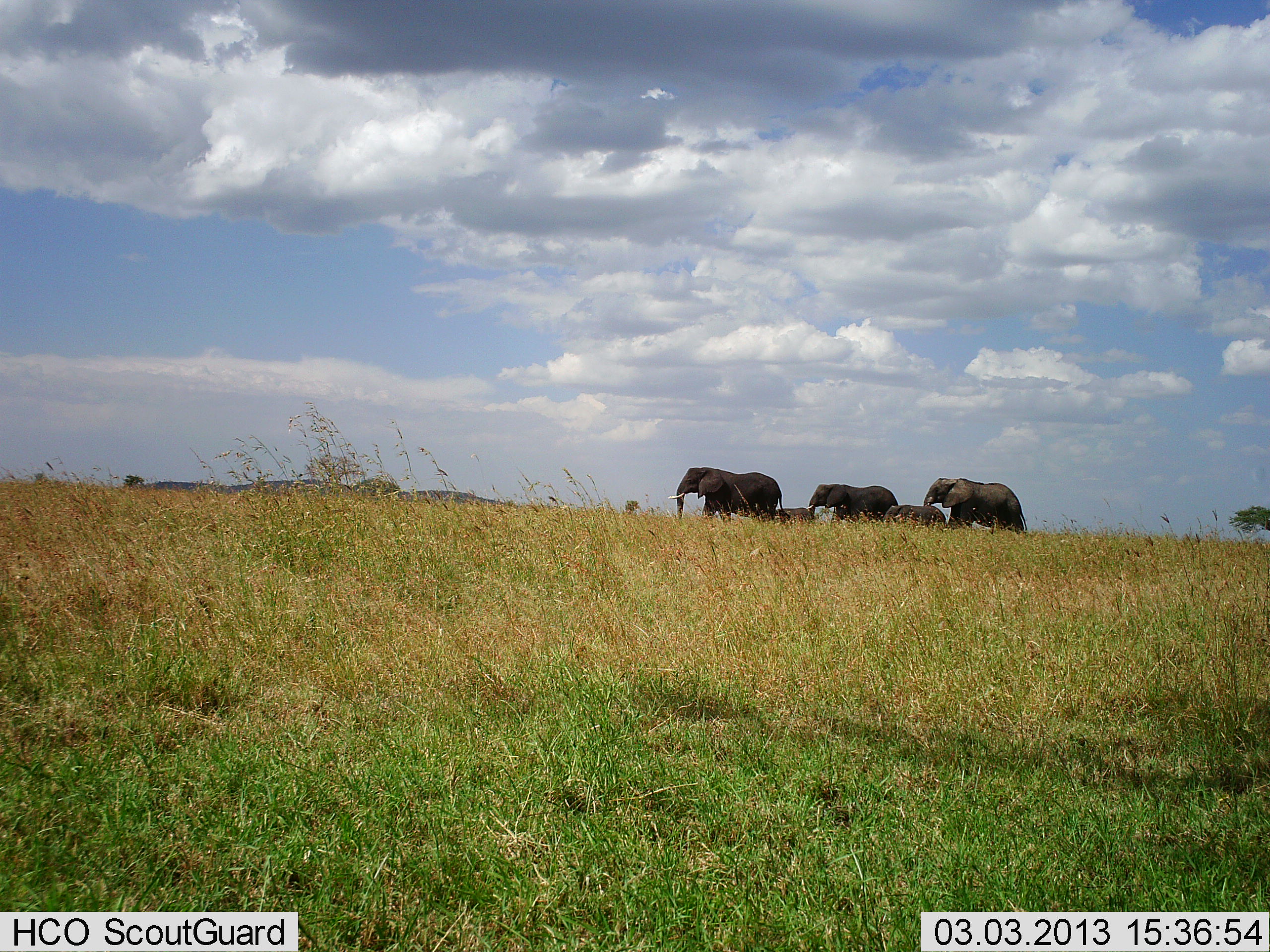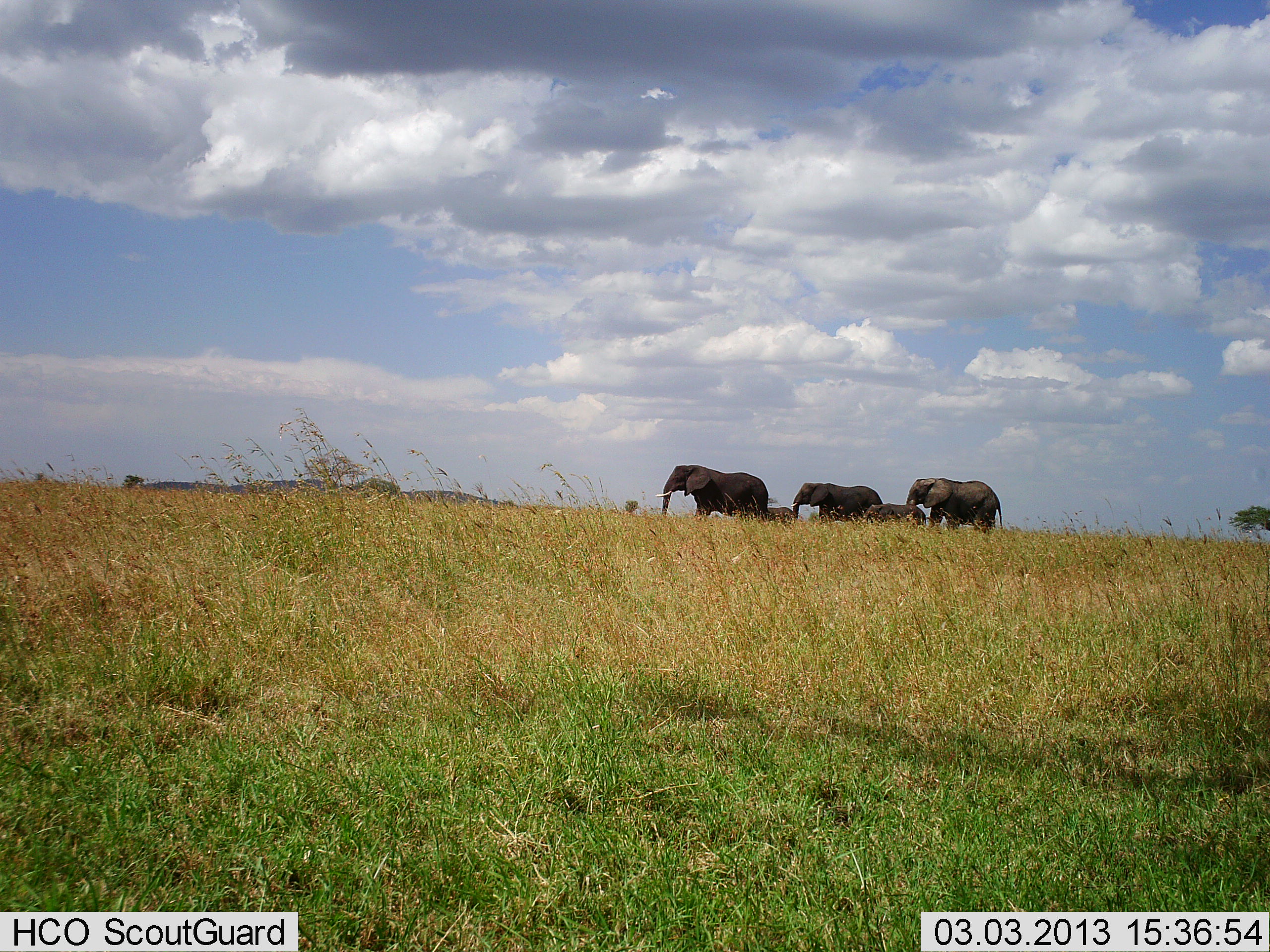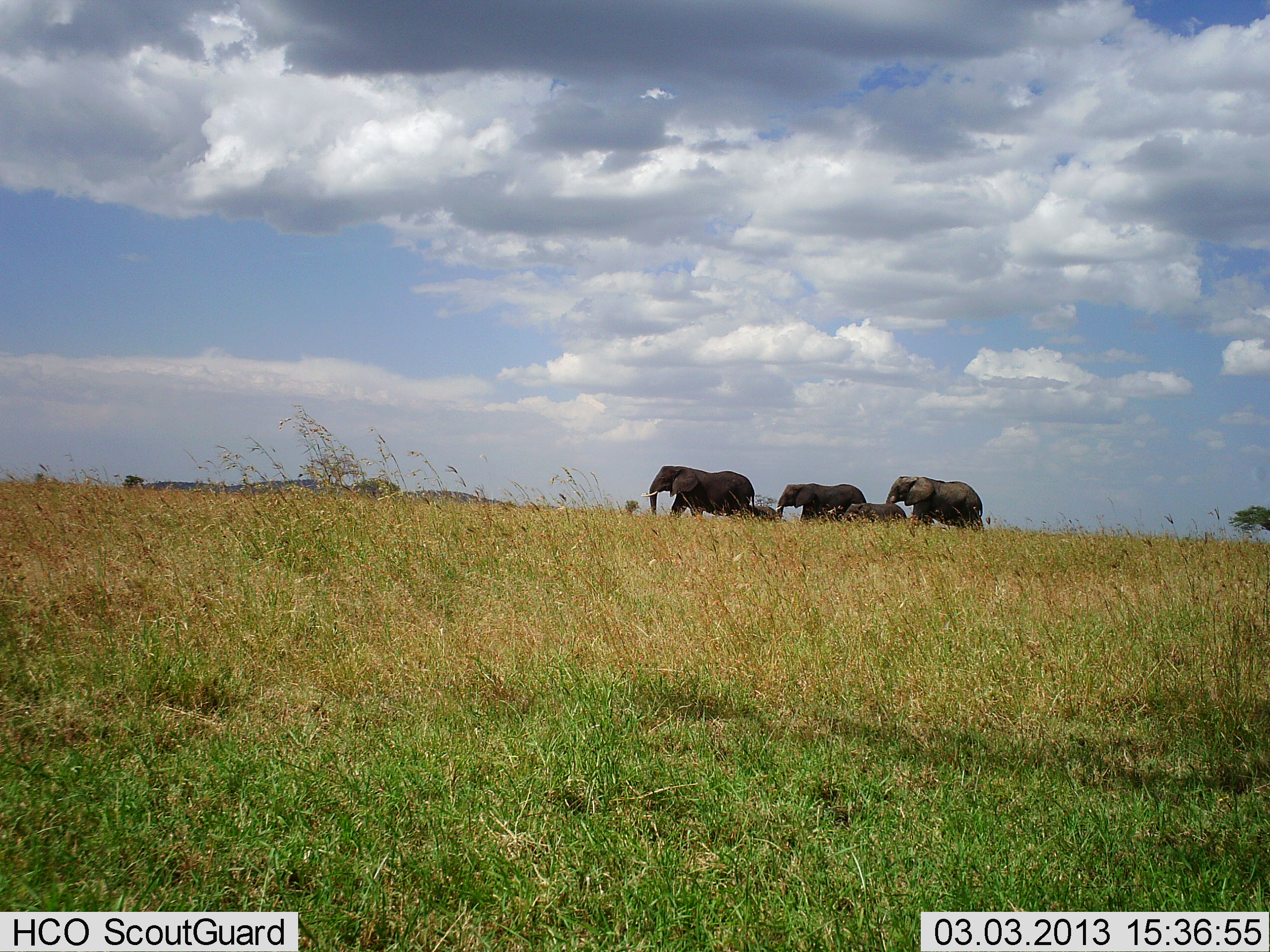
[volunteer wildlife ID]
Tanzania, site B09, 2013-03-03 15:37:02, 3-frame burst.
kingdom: Animalia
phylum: Chordata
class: Mammalia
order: Proboscidea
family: Elephantidae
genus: Loxodonta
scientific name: Loxodonta africana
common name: african bush elephant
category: elephant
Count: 5.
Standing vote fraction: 12%.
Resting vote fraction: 0%.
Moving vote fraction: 96%.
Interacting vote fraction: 0%.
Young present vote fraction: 58%.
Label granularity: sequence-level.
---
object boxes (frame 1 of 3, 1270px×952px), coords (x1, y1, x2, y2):
animal: (668, 466, 787, 525); (922, 477, 1029, 536); (806, 482, 900, 525); (880, 504, 948, 530)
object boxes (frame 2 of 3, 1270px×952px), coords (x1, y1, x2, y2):
animal: (652, 464, 770, 526); (904, 476, 1005, 537); (790, 481, 884, 525); (859, 503, 928, 527)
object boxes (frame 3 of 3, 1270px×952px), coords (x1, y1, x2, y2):
animal: (640, 465, 757, 520); (884, 476, 985, 533); (775, 483, 868, 525); (841, 503, 908, 525)